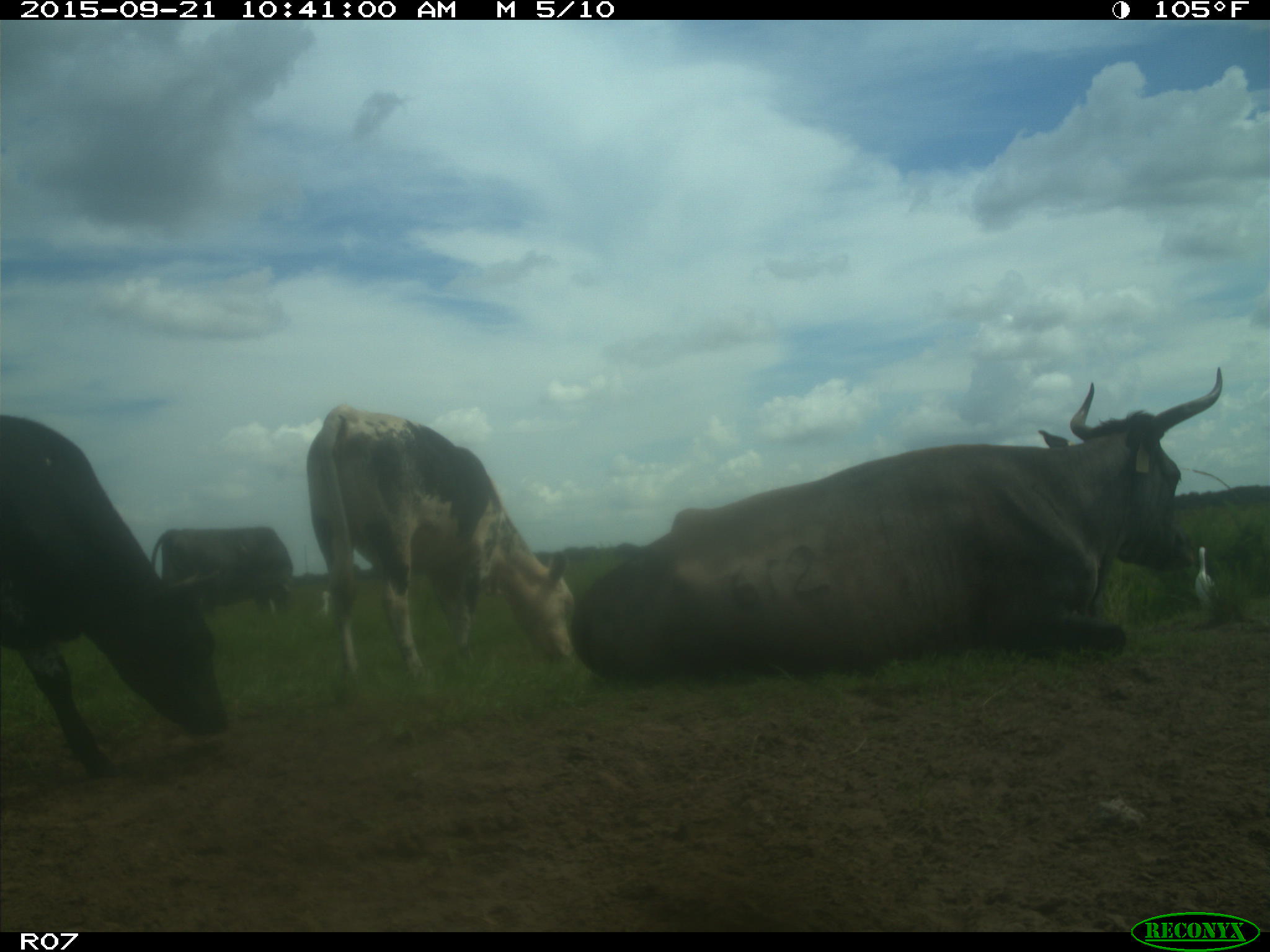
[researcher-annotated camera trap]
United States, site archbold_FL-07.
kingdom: Animalia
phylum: Chordata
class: Mammalia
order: Artiodactyla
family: Bovidae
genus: Bos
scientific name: Bos taurus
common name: domestic cow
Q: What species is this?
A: Bos taurus (domestic cow).